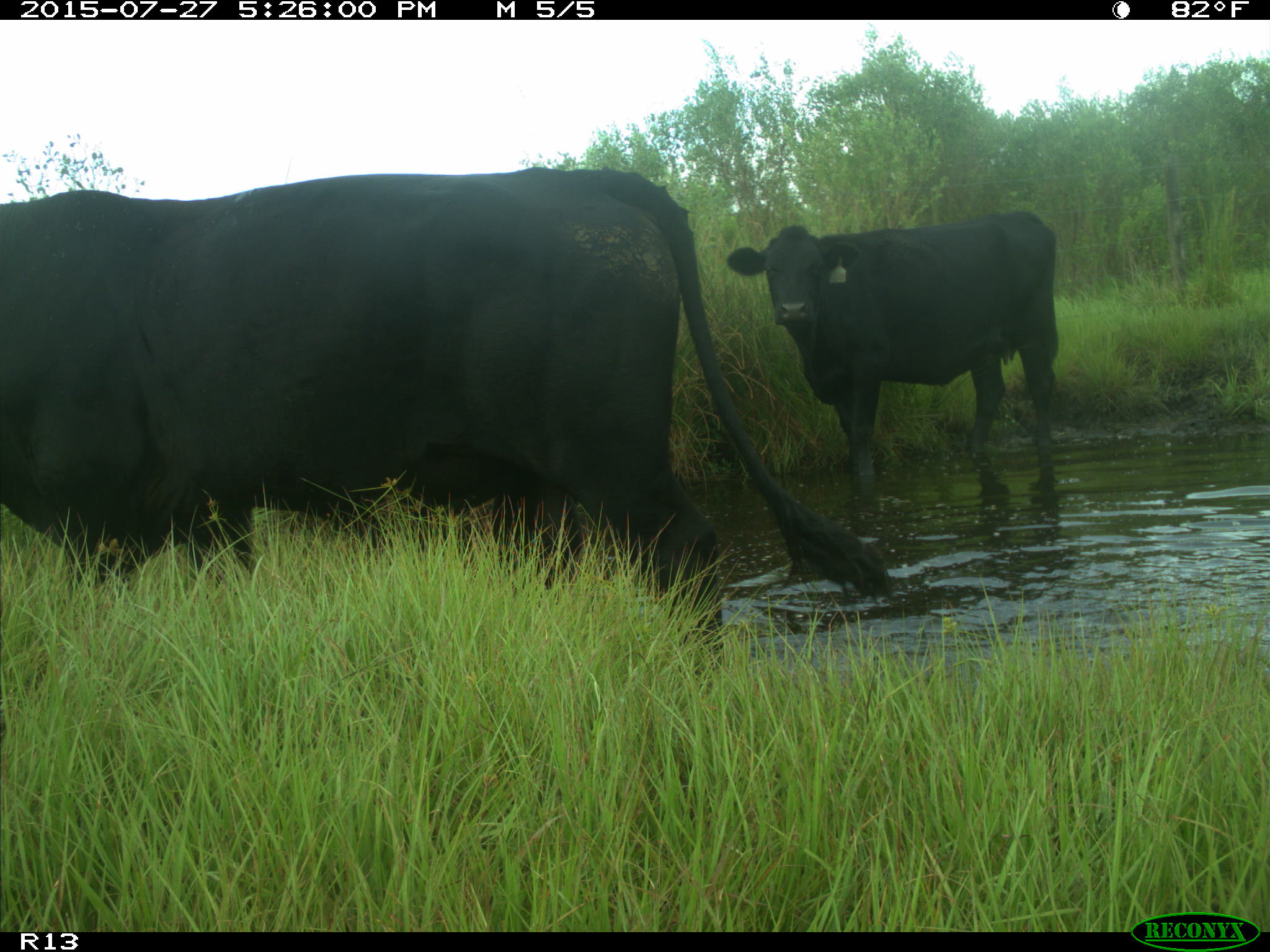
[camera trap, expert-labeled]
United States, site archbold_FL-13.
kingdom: Animalia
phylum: Chordata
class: Mammalia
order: Artiodactyla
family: Bovidae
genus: Bos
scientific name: Bos taurus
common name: domestic cow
Bos taurus (domestic cow).